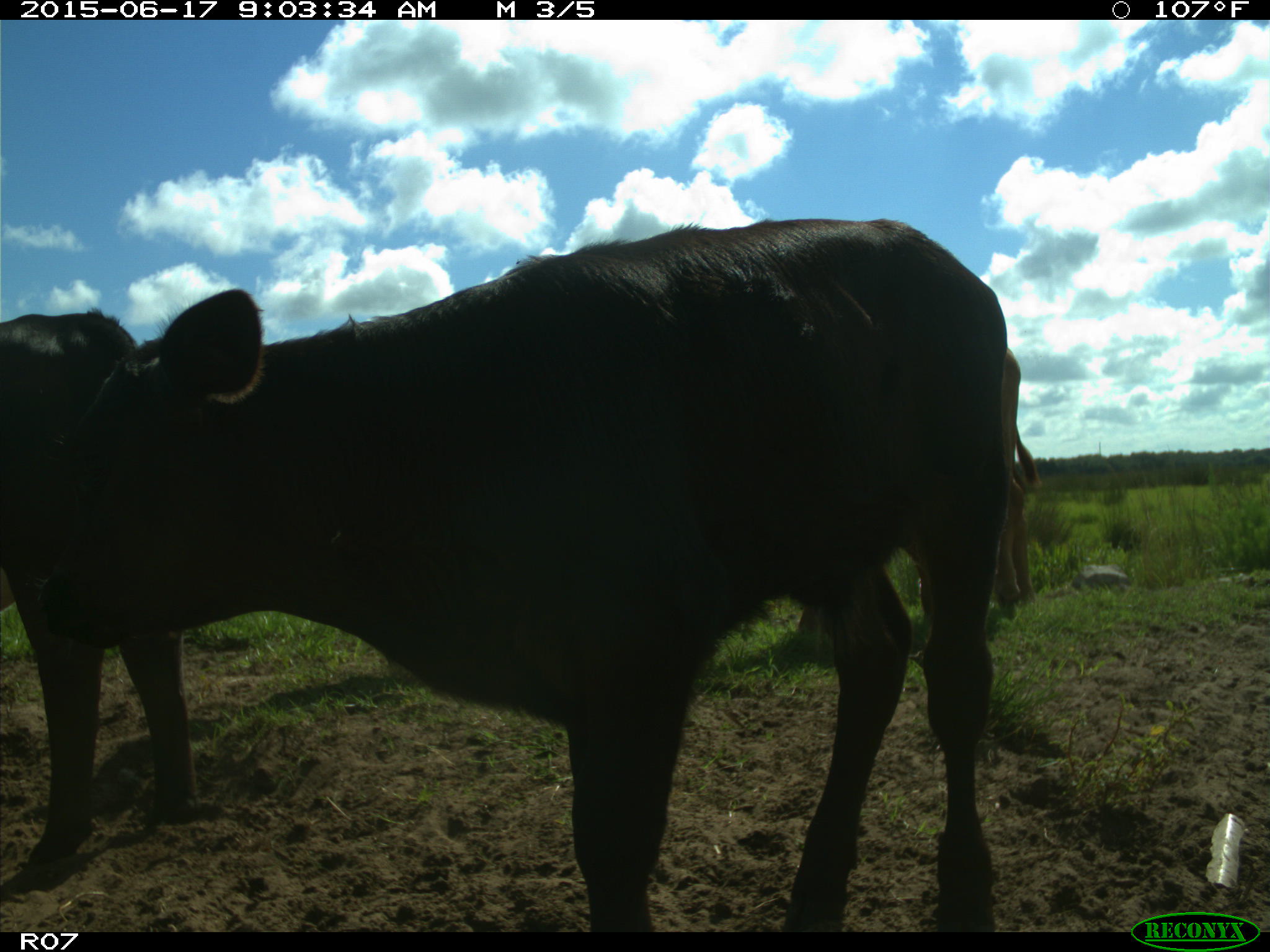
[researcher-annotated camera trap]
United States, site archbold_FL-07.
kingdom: Animalia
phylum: Chordata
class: Mammalia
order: Artiodactyla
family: Bovidae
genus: Bos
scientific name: Bos taurus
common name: domestic cow